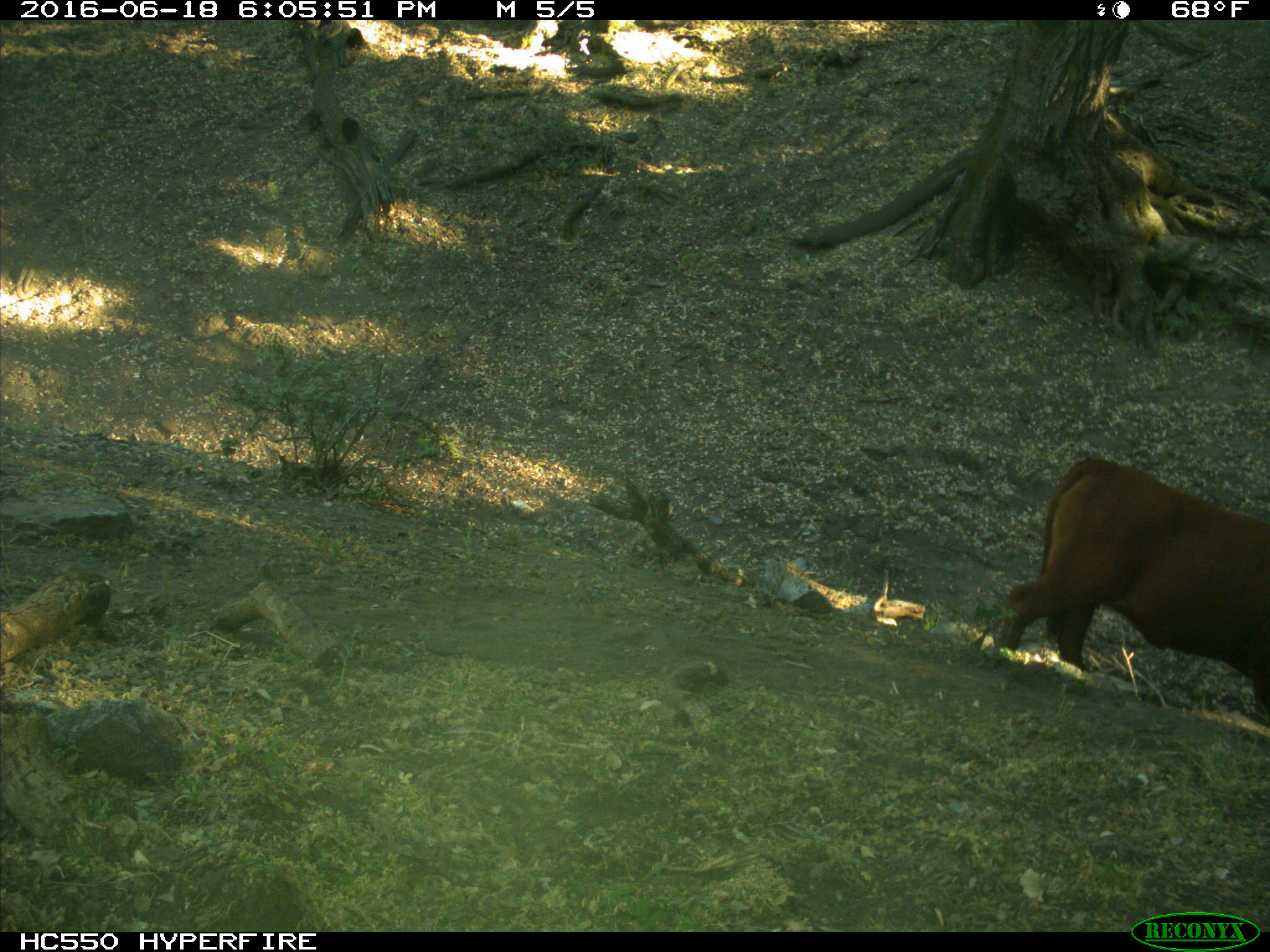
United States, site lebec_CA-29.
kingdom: Animalia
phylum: Chordata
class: Mammalia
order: Artiodactyla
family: Bovidae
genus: Bos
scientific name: Bos taurus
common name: domestic cow